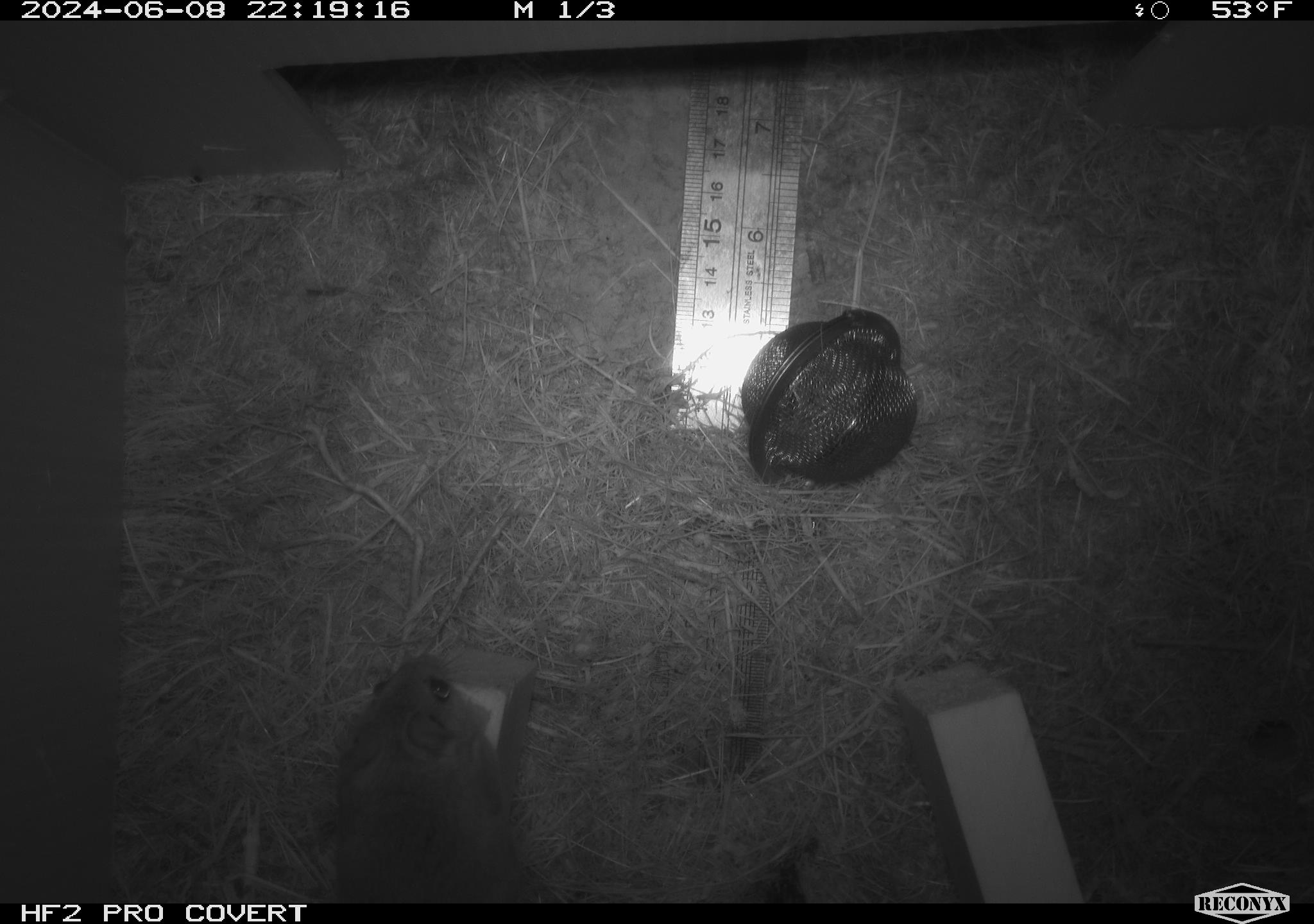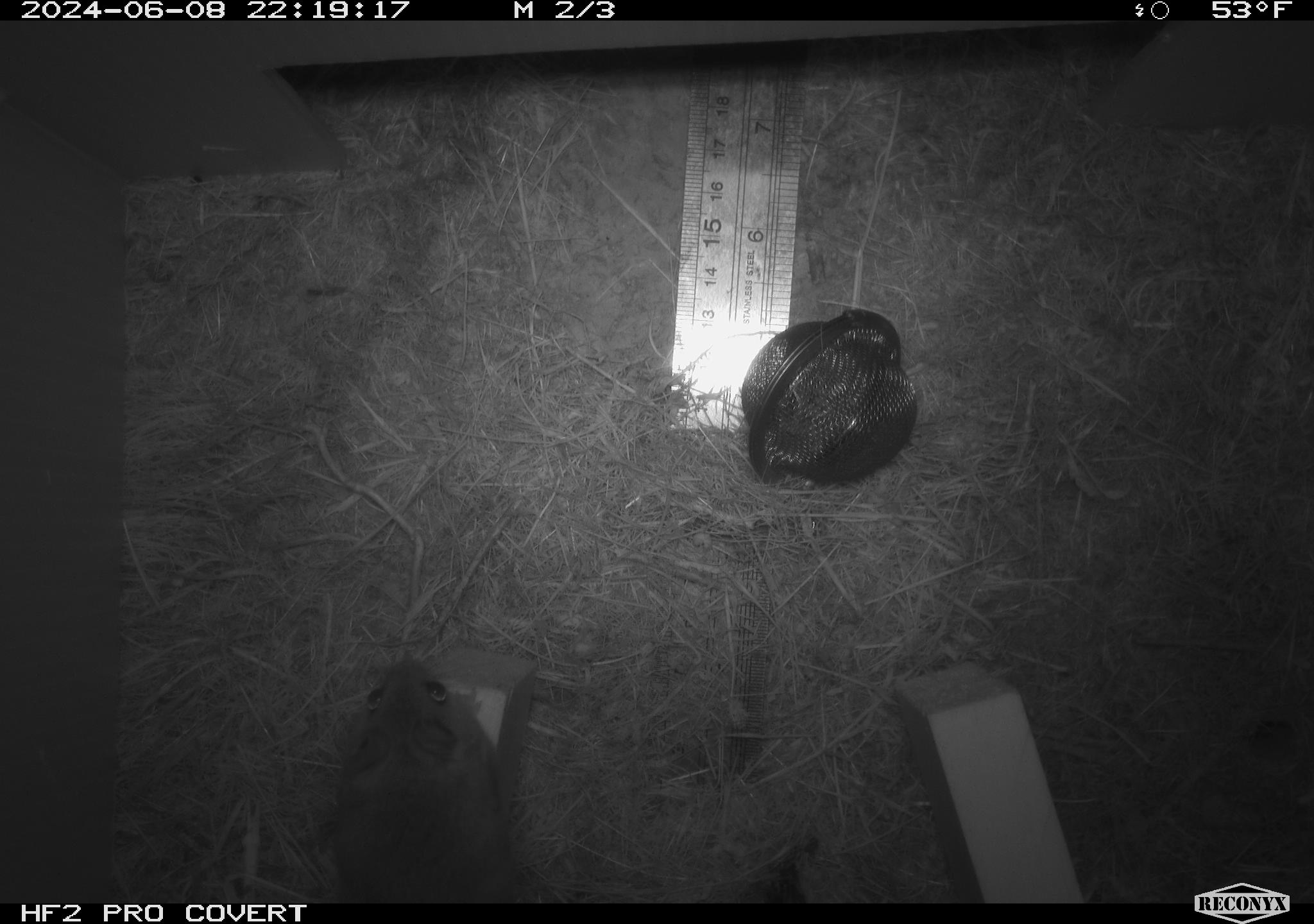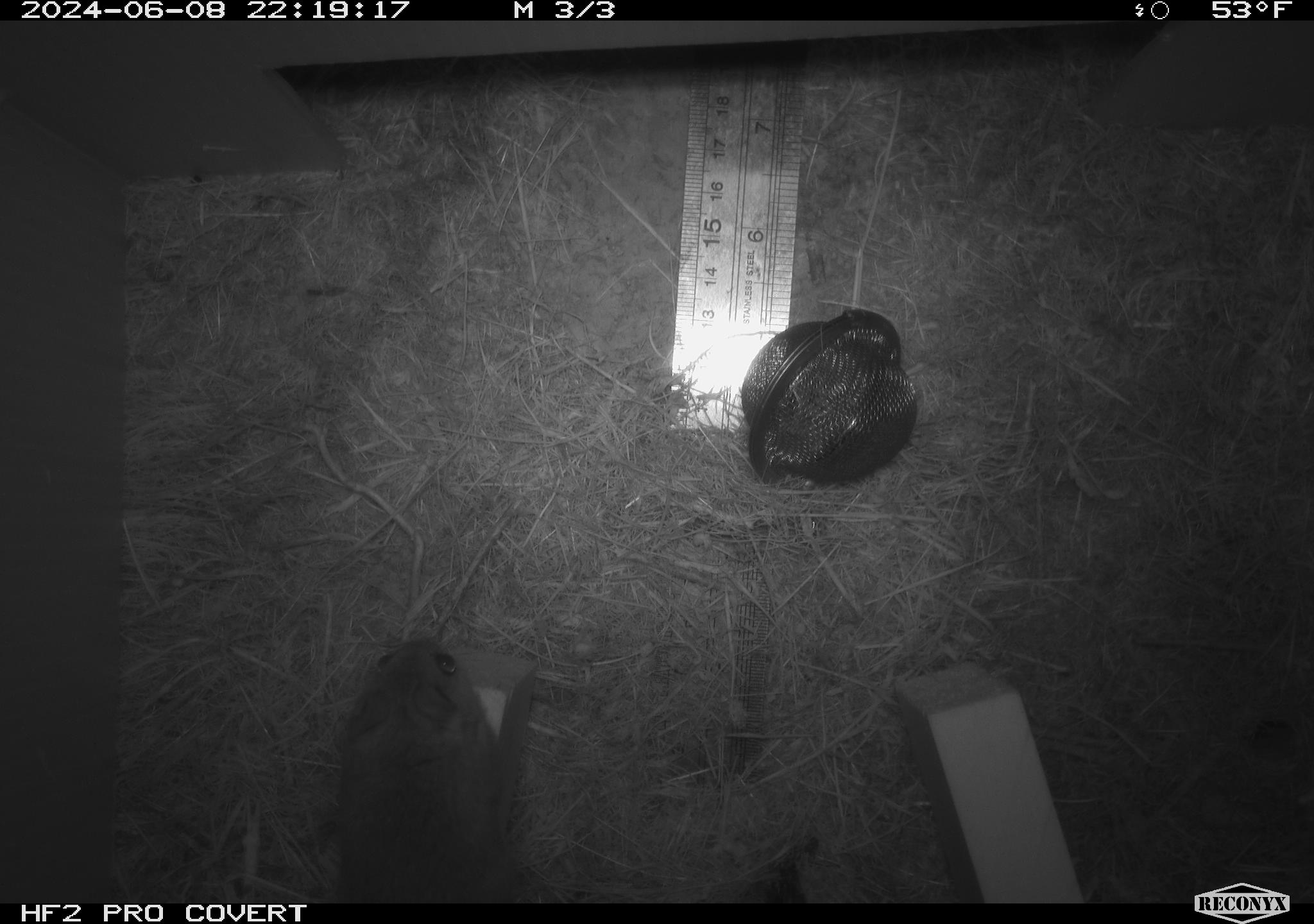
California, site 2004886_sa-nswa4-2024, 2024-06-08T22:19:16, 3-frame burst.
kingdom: Animalia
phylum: Chordata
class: Mammalia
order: Rodentia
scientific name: Rodentia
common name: rodent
Rodent (Rodentia).